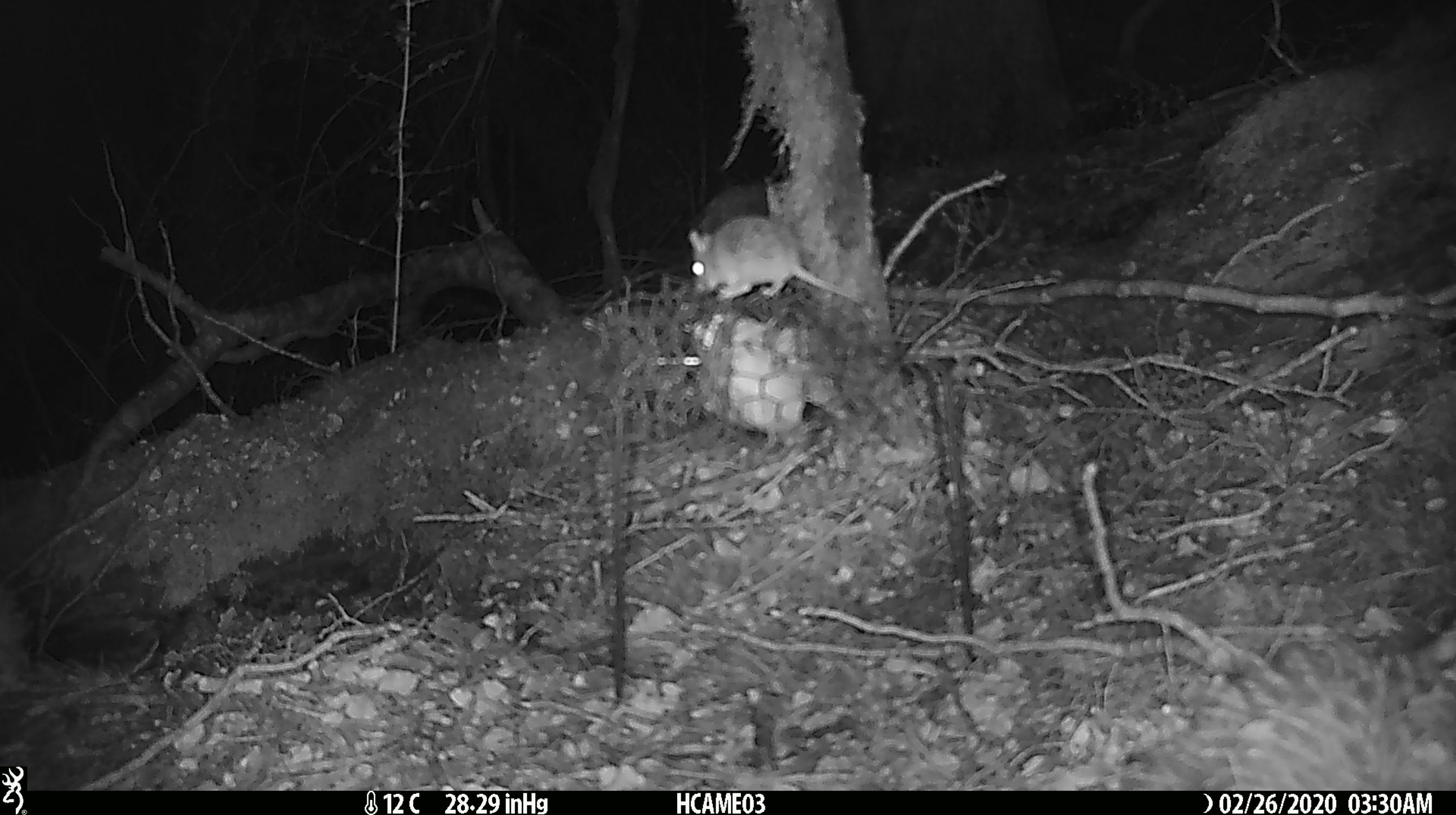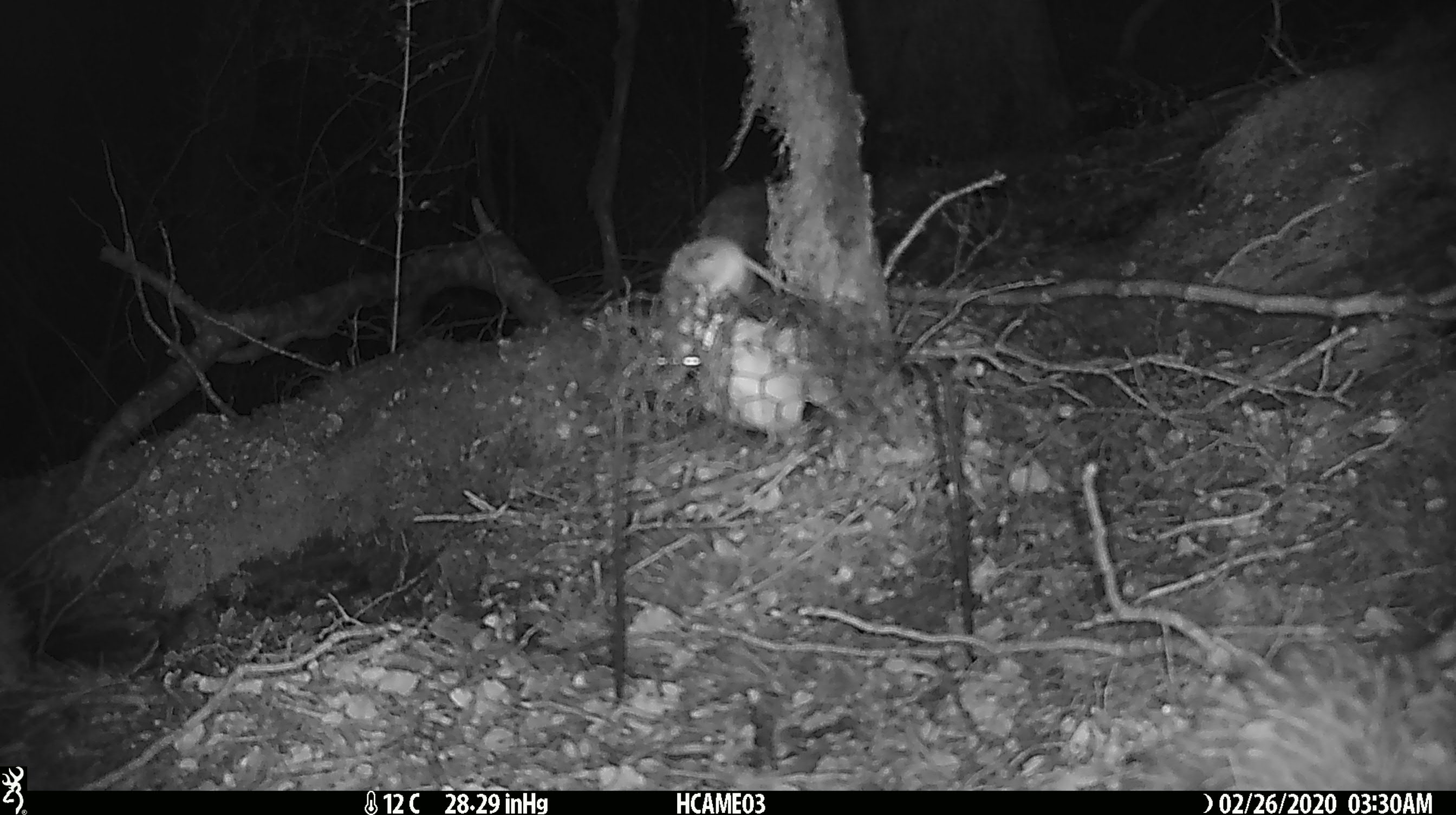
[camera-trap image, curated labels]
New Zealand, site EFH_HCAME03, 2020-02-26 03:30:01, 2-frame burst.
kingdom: Animalia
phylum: Chordata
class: Mammalia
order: Rodentia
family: Muridae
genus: Mus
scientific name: Mus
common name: mouse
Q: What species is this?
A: Mouse (Mus).